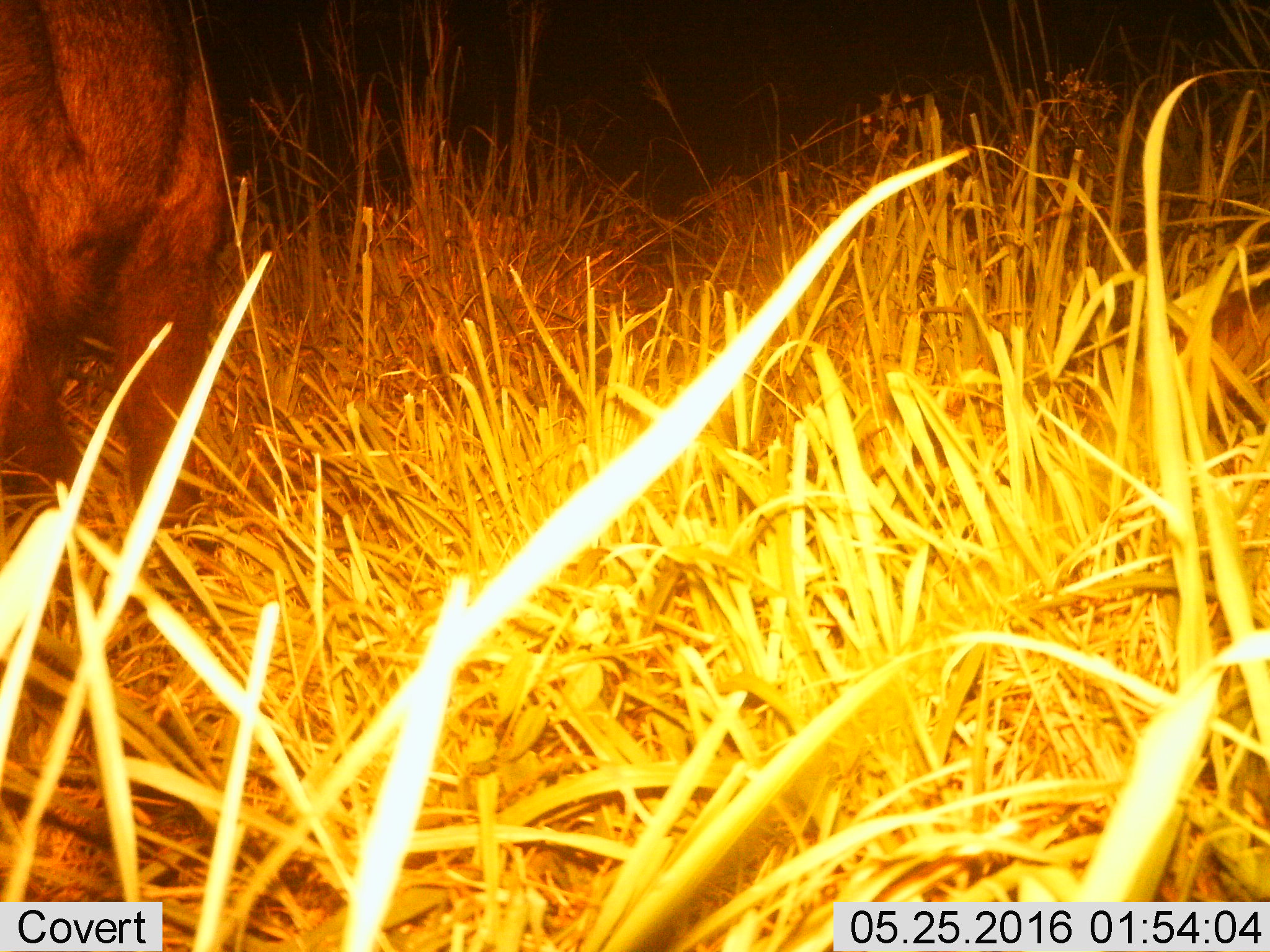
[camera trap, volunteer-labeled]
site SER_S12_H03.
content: unidentified animal